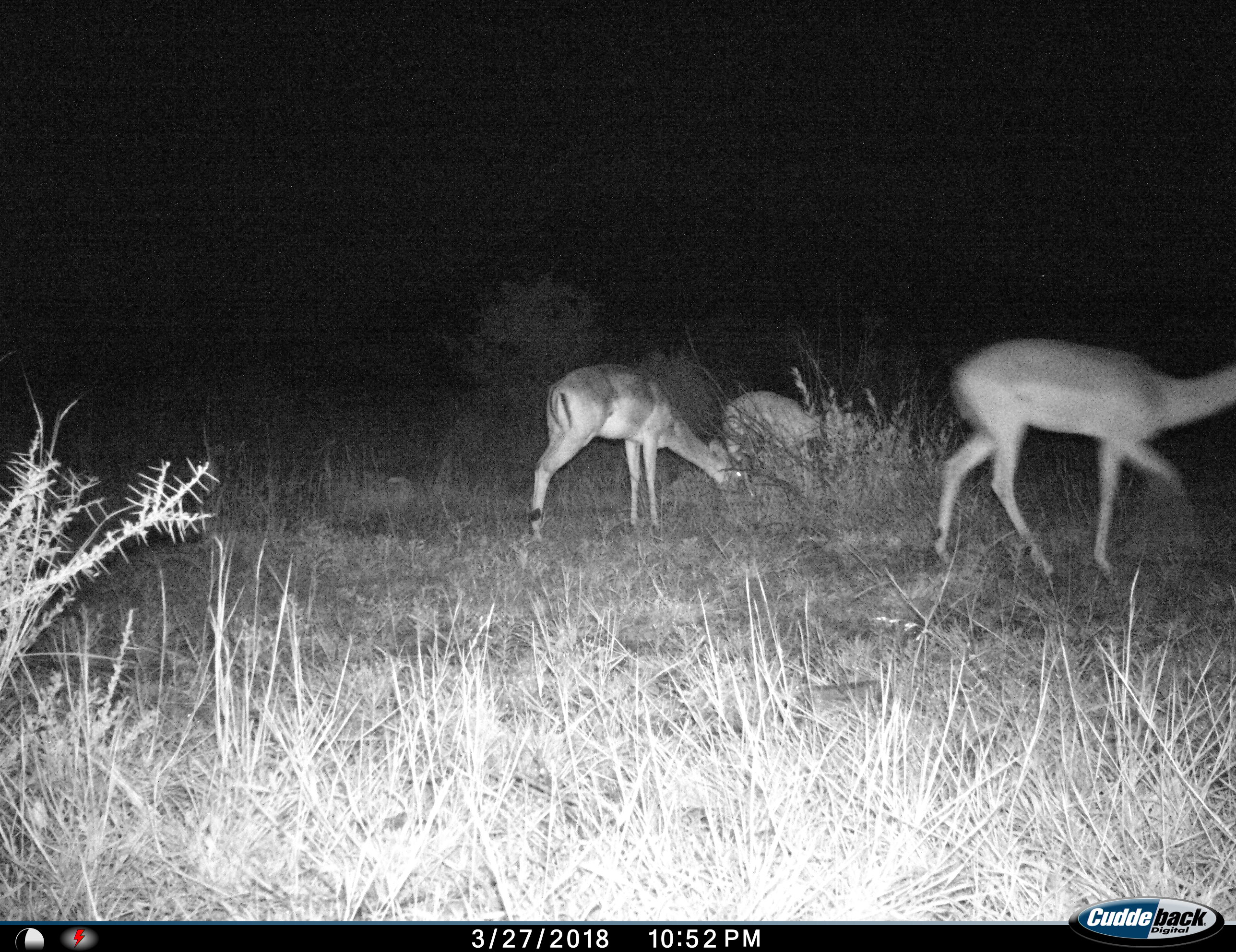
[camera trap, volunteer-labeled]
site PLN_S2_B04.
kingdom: Animalia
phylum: Chordata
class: Mammalia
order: Artiodactyla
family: Bovidae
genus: Aepyceros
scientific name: Aepyceros melampus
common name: impala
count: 3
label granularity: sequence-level